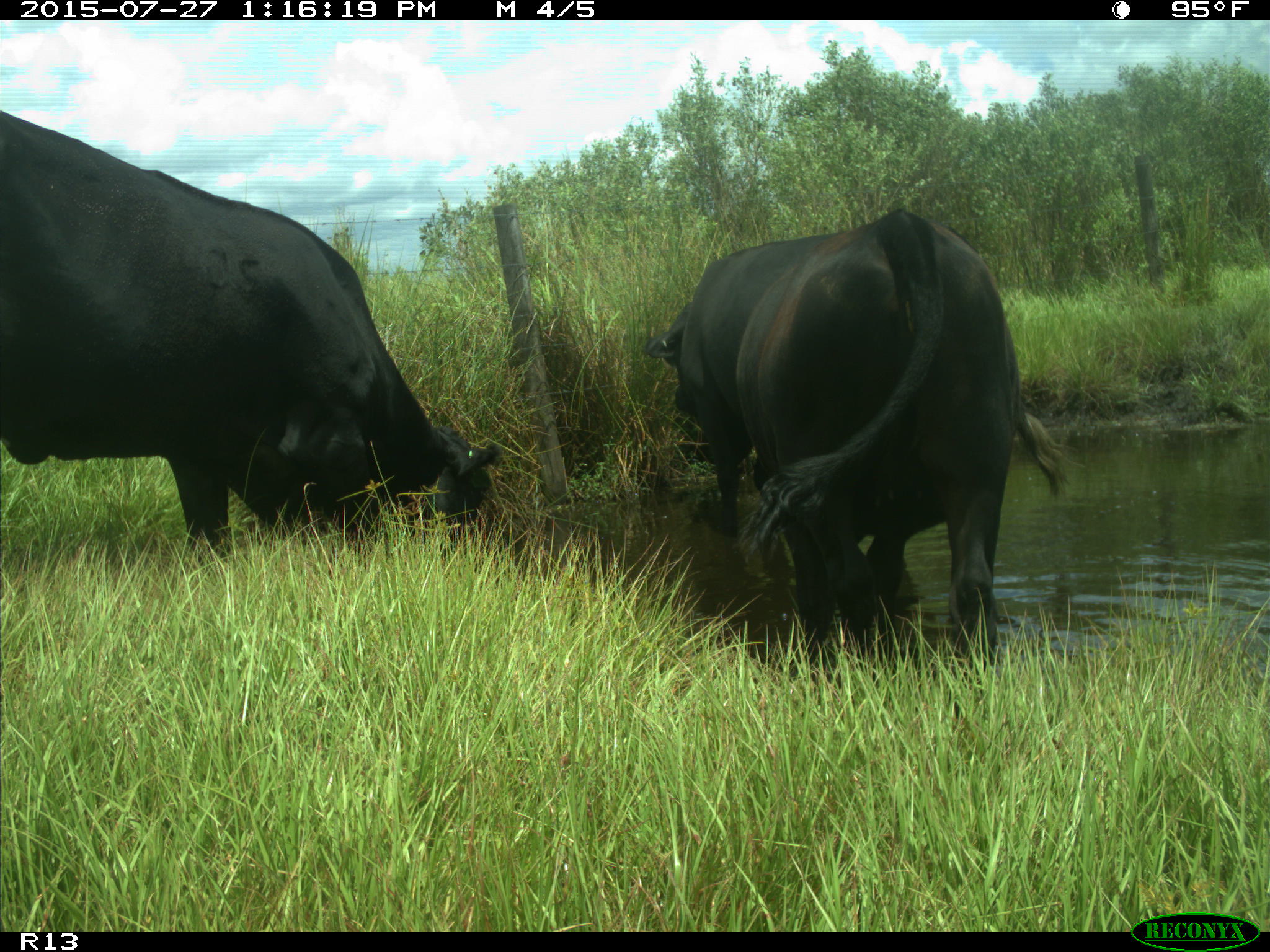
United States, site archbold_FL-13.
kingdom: Animalia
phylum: Chordata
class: Mammalia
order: Artiodactyla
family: Bovidae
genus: Bos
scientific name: Bos taurus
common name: domestic cow